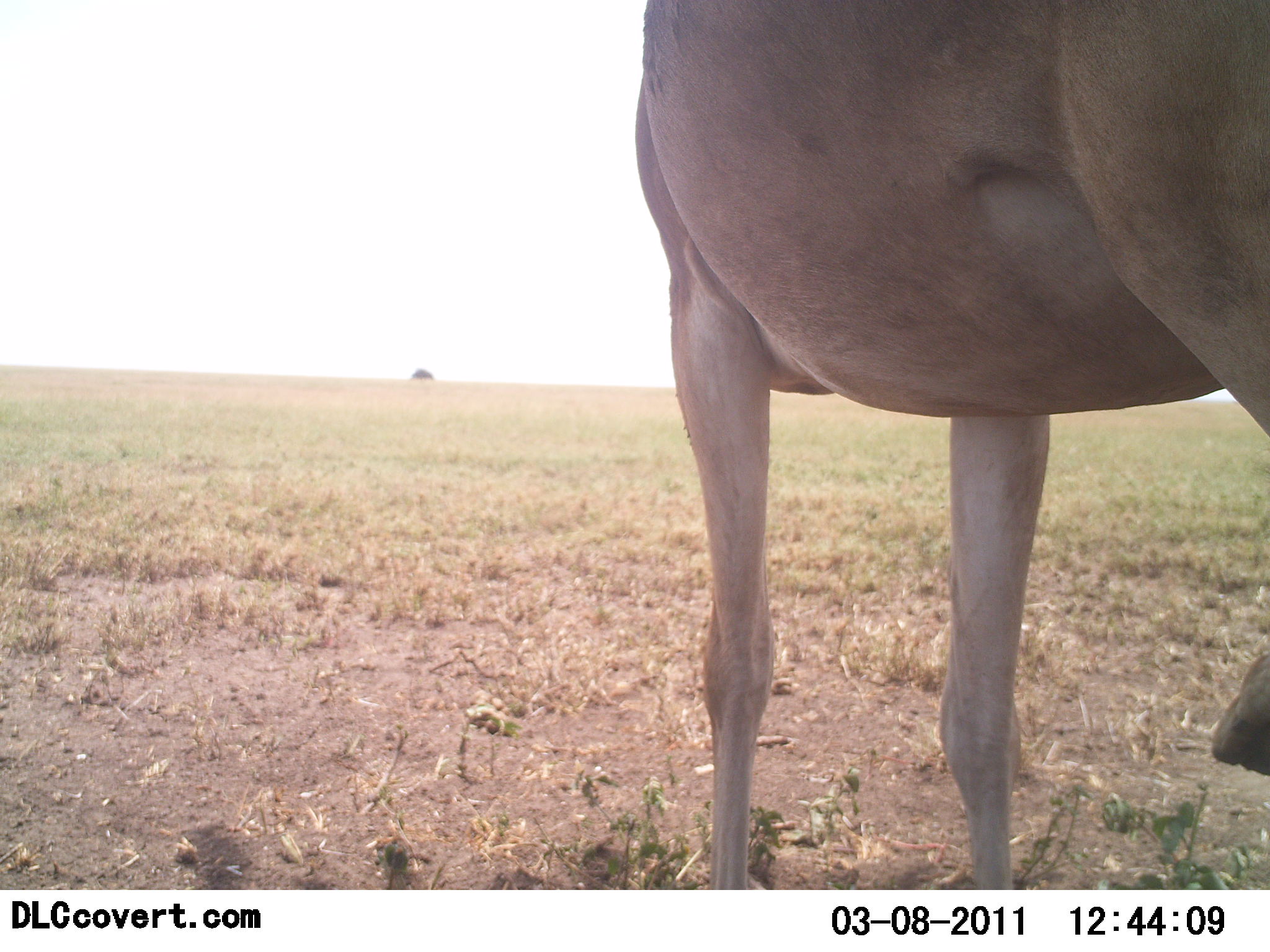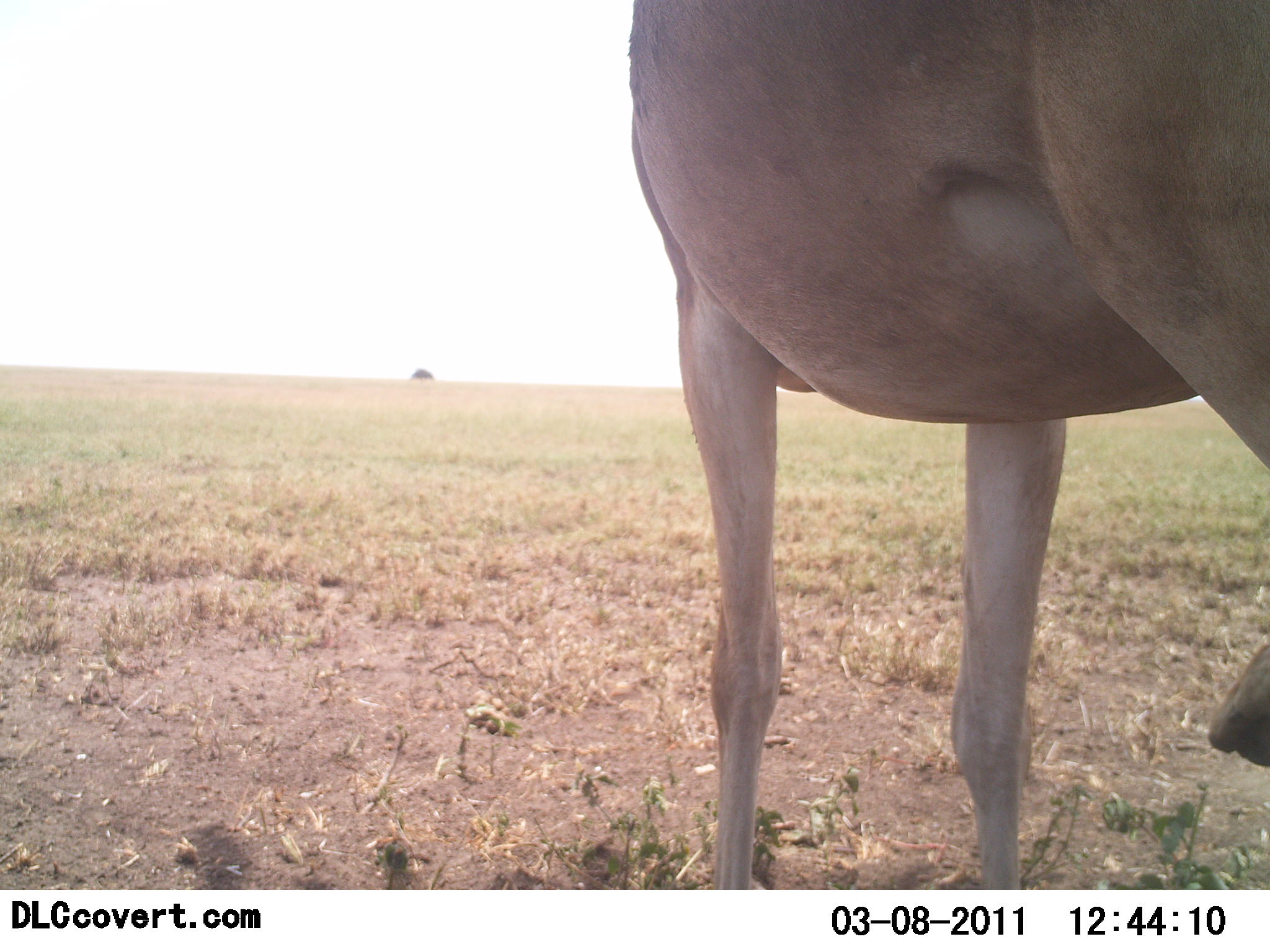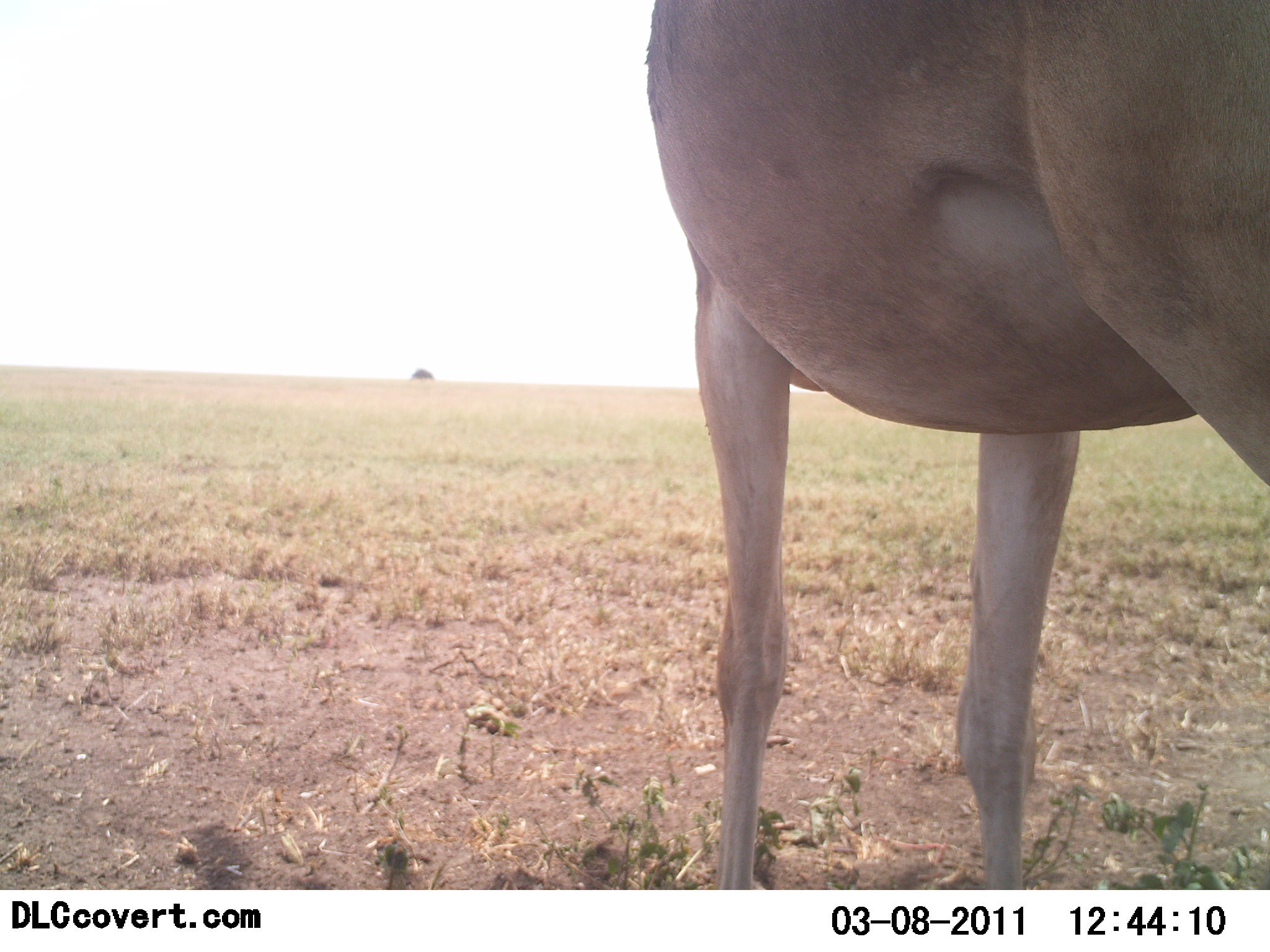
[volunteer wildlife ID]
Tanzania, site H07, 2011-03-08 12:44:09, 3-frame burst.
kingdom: Animalia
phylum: Chordata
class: Mammalia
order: Artiodactyla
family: Bovidae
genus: Alcelaphus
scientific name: Alcelaphus buselaphus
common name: hartebeest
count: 1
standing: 100%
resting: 0%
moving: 0%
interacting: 0%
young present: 0%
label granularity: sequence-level